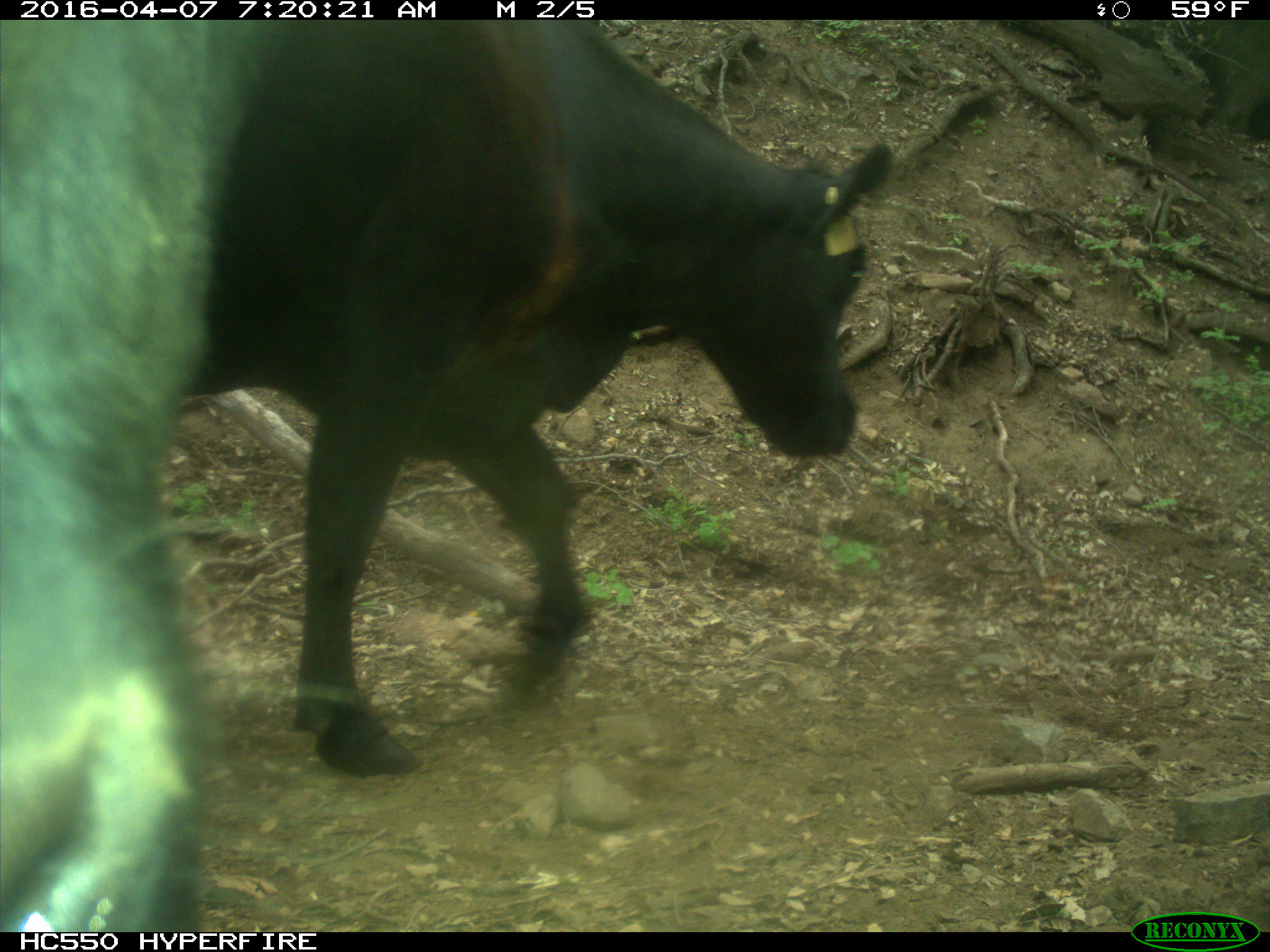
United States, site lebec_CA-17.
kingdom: Animalia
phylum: Chordata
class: Mammalia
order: Artiodactyla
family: Bovidae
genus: Bos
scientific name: Bos taurus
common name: domestic cow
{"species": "Bos taurus (domestic cow)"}